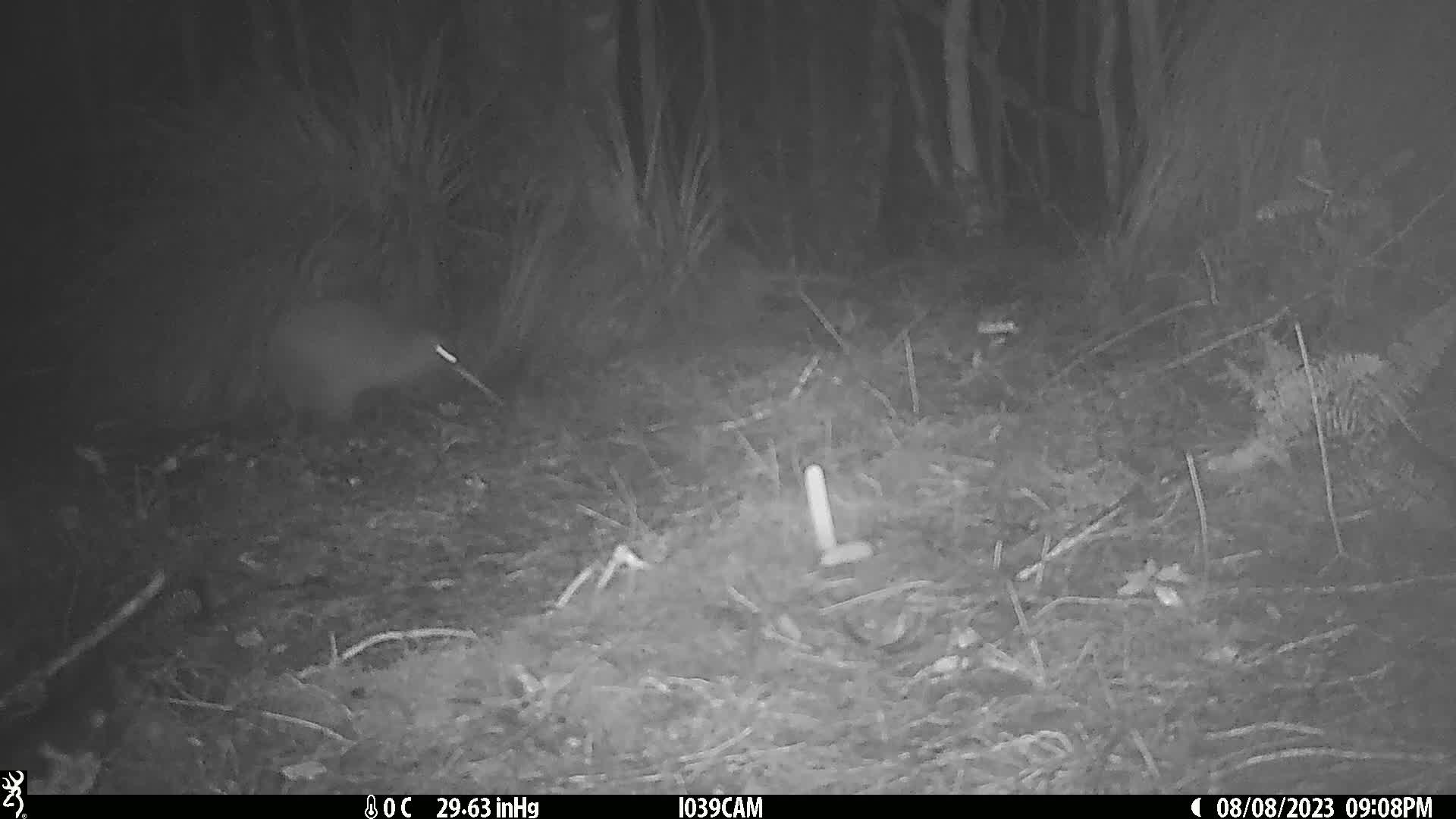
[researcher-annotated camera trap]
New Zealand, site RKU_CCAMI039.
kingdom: Animalia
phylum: Chordata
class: Aves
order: Apterygiformes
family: Apterygidae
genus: Apteryx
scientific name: Apteryx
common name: kiwi